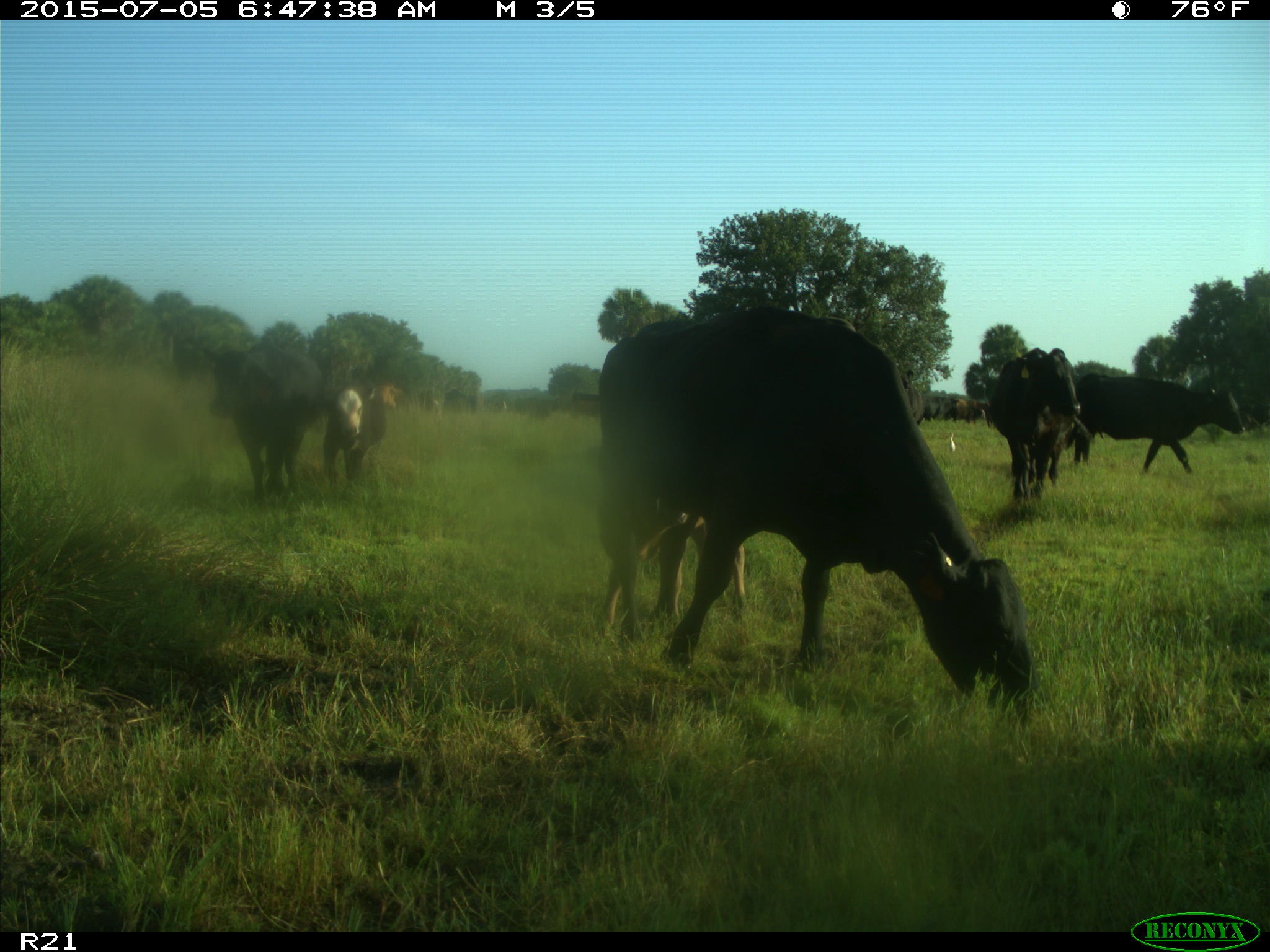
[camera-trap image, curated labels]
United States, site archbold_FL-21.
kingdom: Animalia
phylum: Chordata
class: Mammalia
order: Artiodactyla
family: Bovidae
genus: Bos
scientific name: Bos taurus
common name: domestic cow